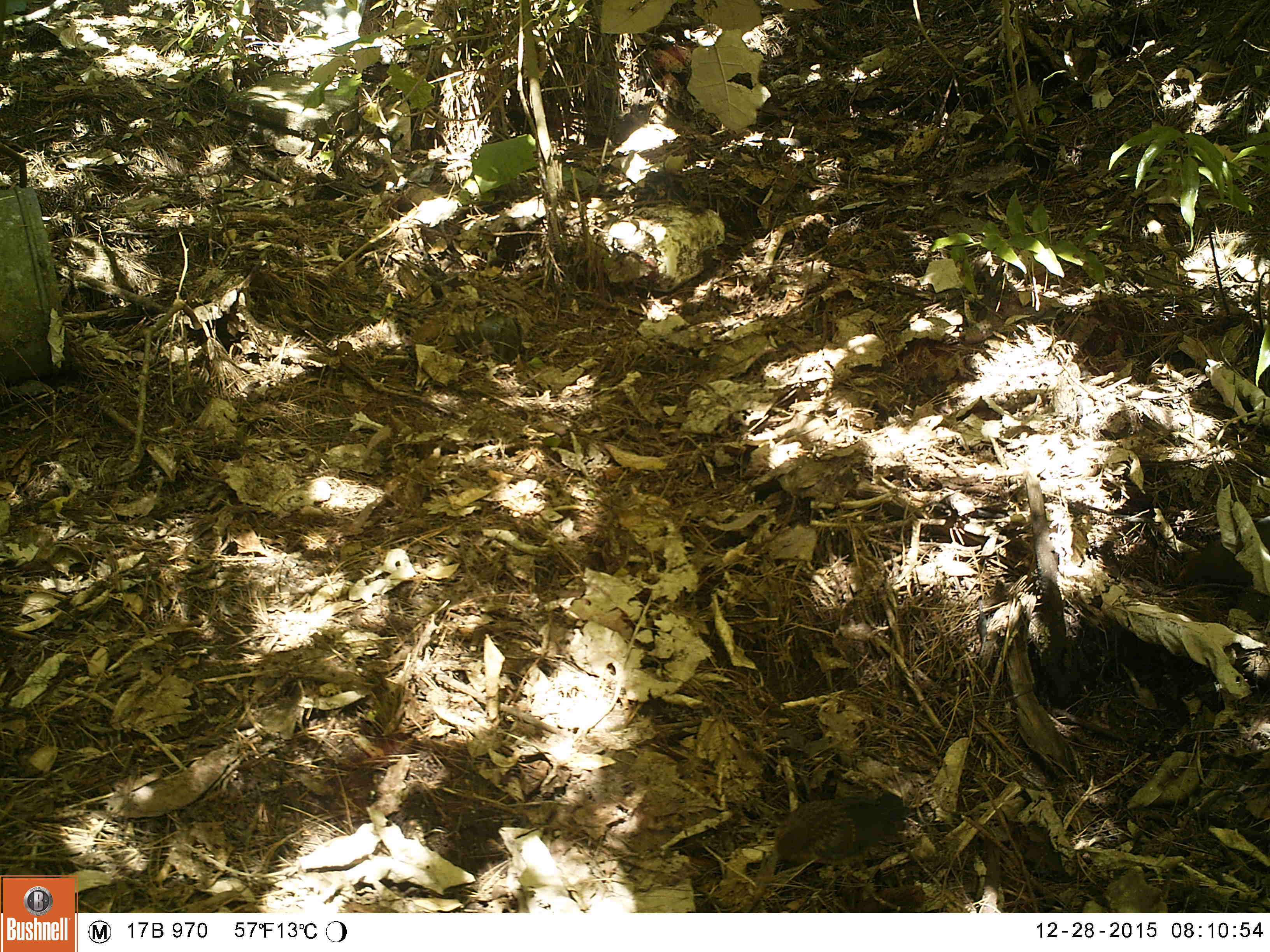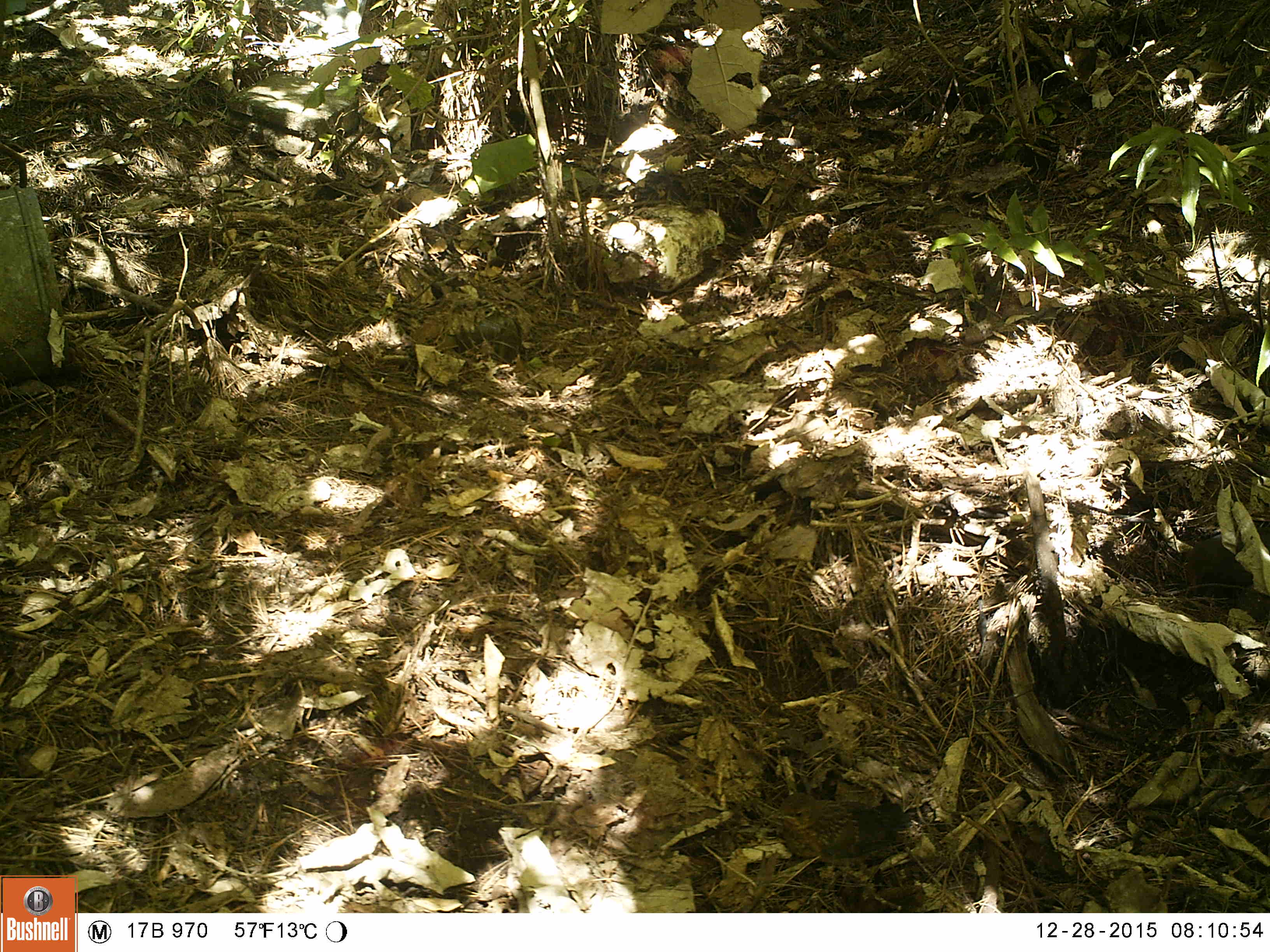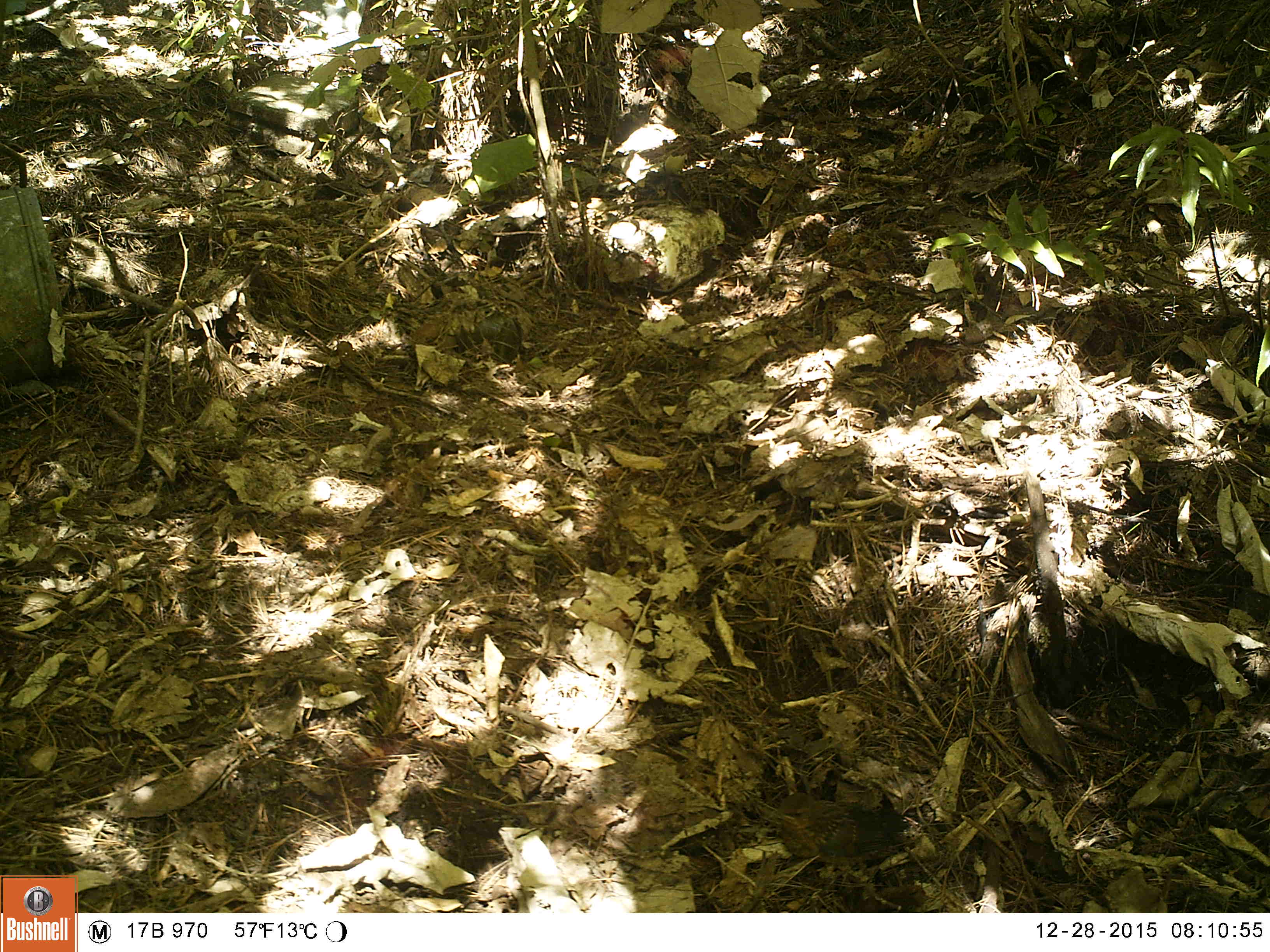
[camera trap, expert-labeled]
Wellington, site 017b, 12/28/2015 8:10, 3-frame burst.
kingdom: Animalia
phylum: Chordata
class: Aves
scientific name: Aves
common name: bird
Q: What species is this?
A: Bird (Aves).